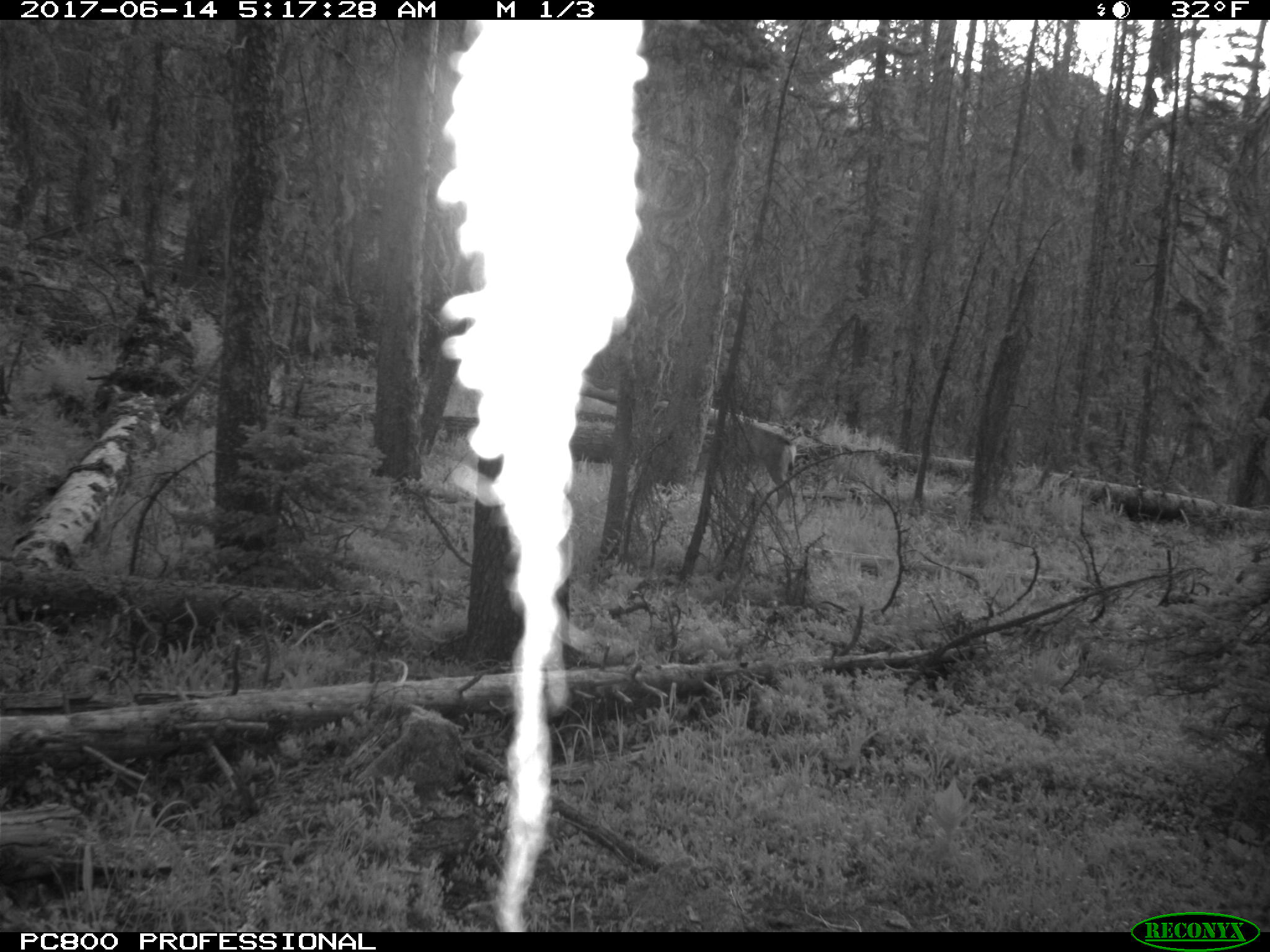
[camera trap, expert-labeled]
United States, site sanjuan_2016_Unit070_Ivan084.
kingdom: Animalia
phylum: Chordata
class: Mammalia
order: Artiodactyla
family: Cervidae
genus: Odocoileus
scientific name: Odocoileus hemionus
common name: mule deer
Odocoileus hemionus (mule deer).